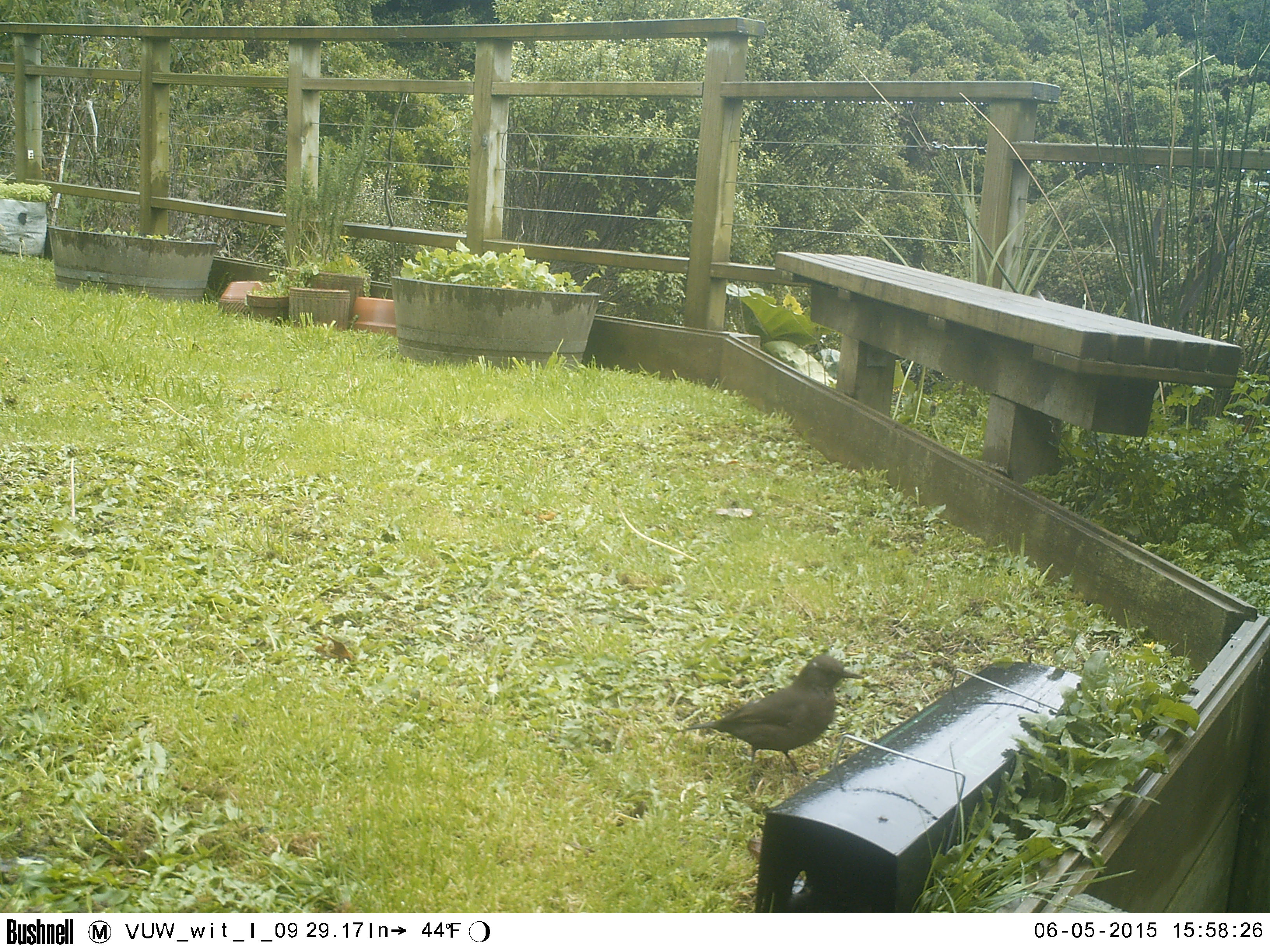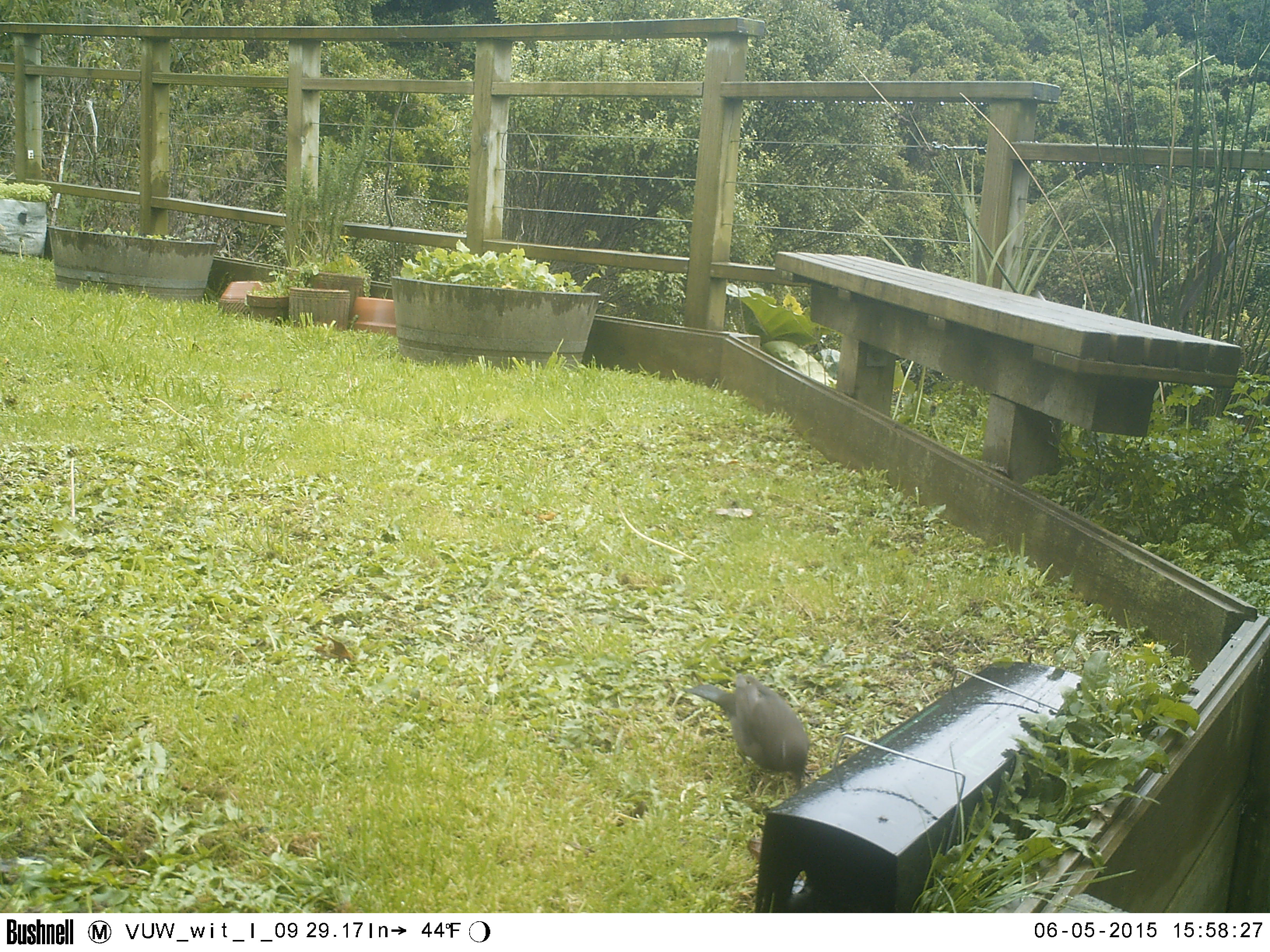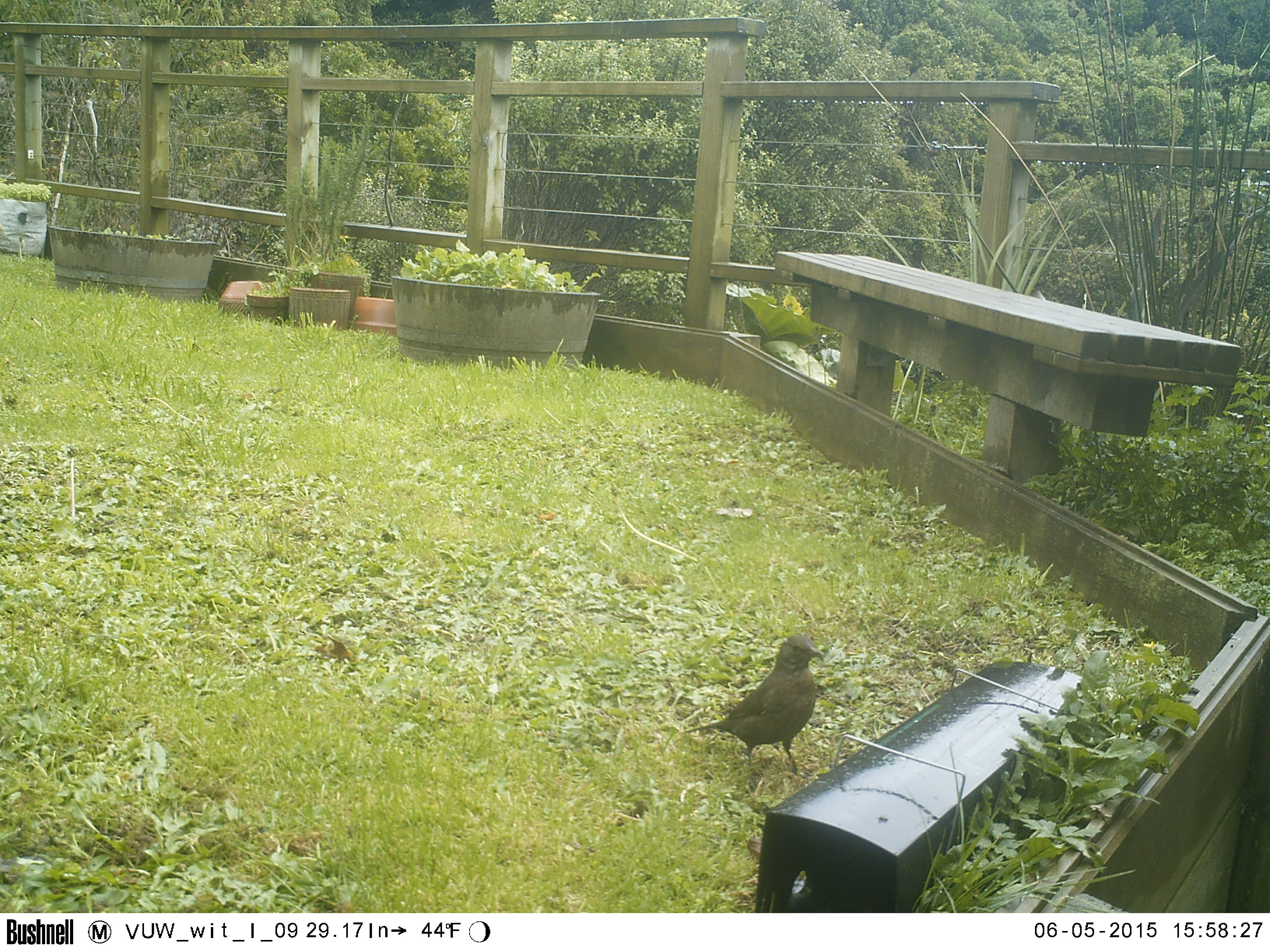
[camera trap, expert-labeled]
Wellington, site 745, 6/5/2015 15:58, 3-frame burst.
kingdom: Animalia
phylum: Chordata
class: Aves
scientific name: Aves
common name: bird